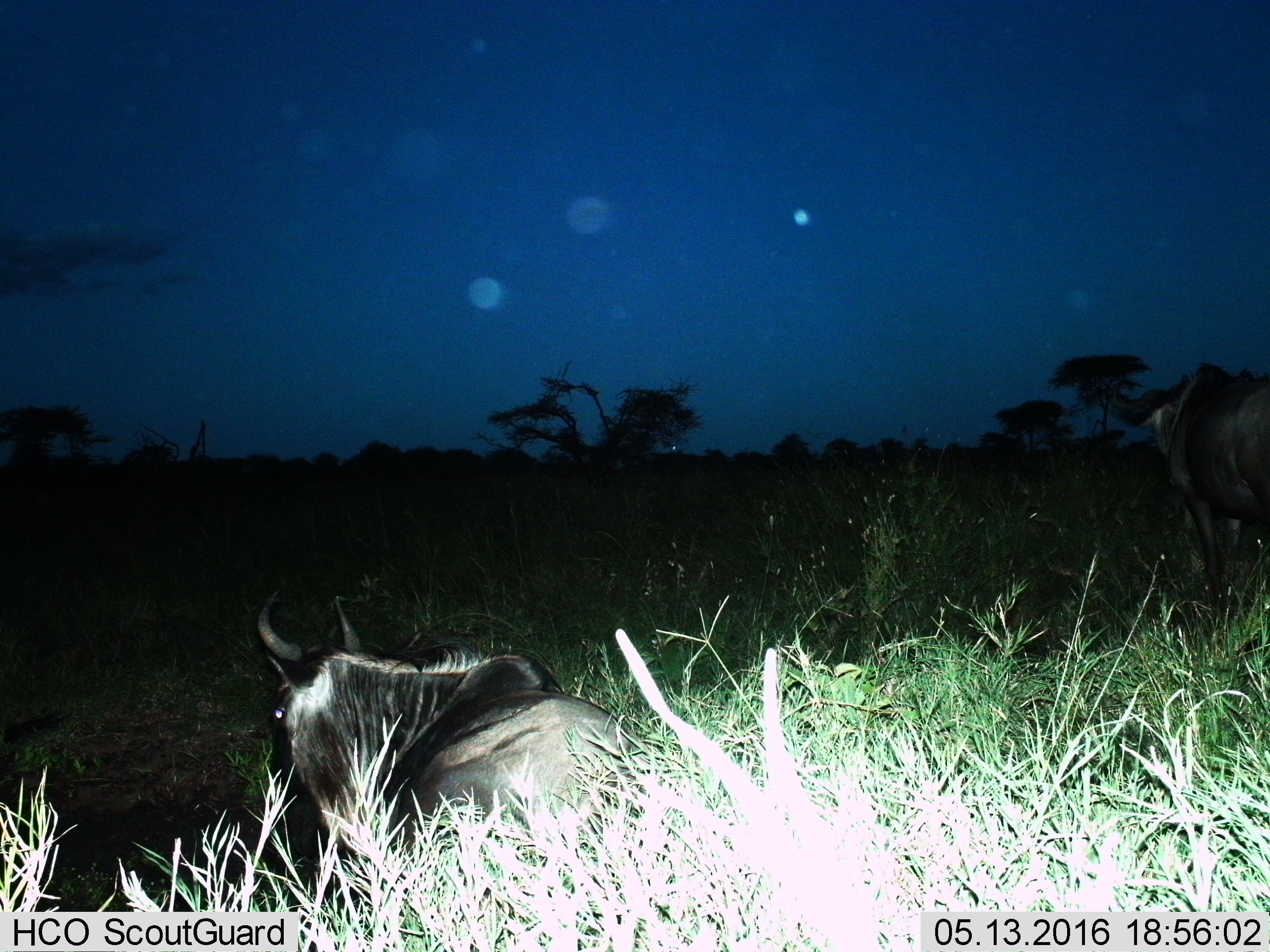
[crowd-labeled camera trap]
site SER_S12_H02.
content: unidentified animal